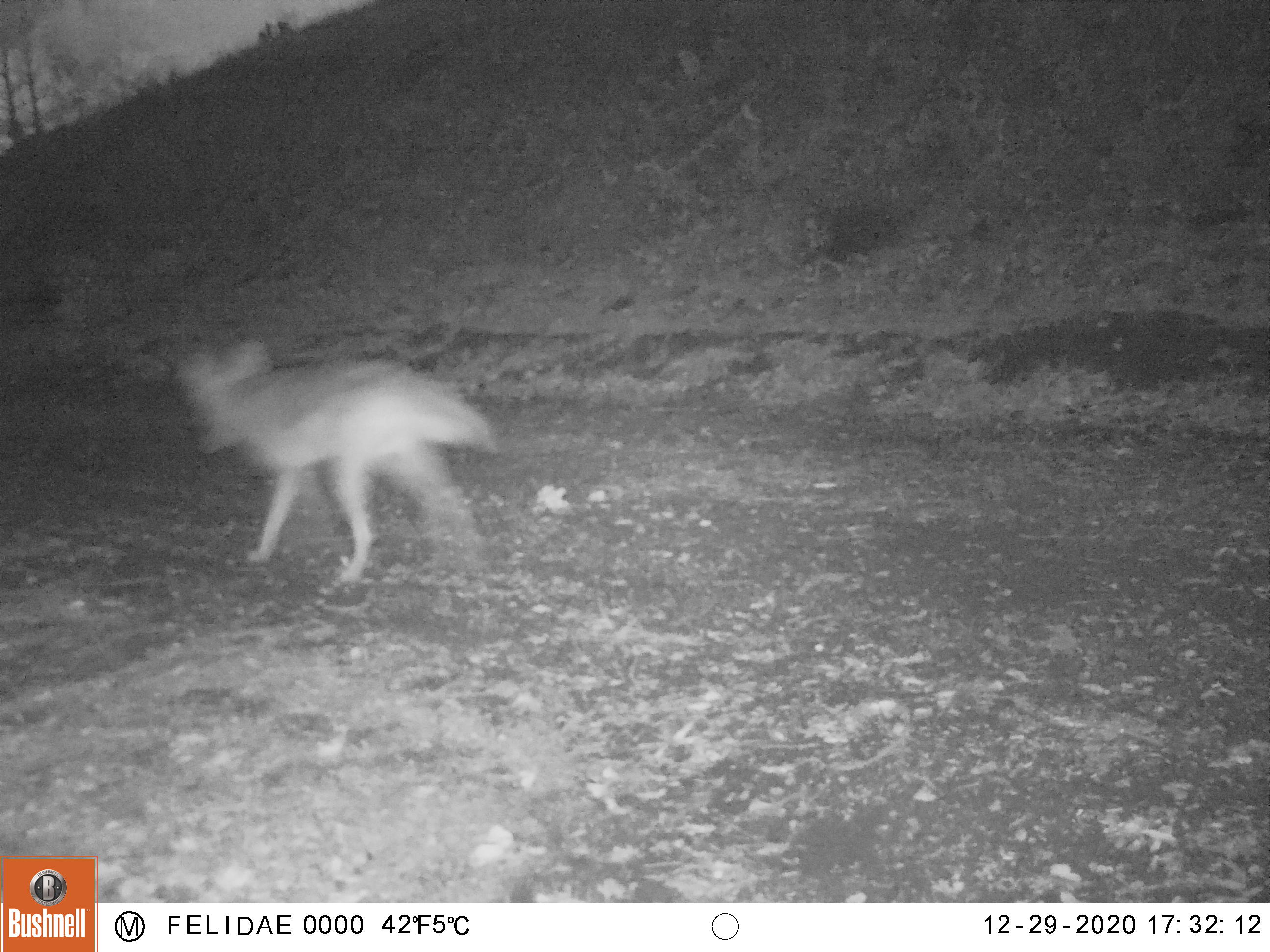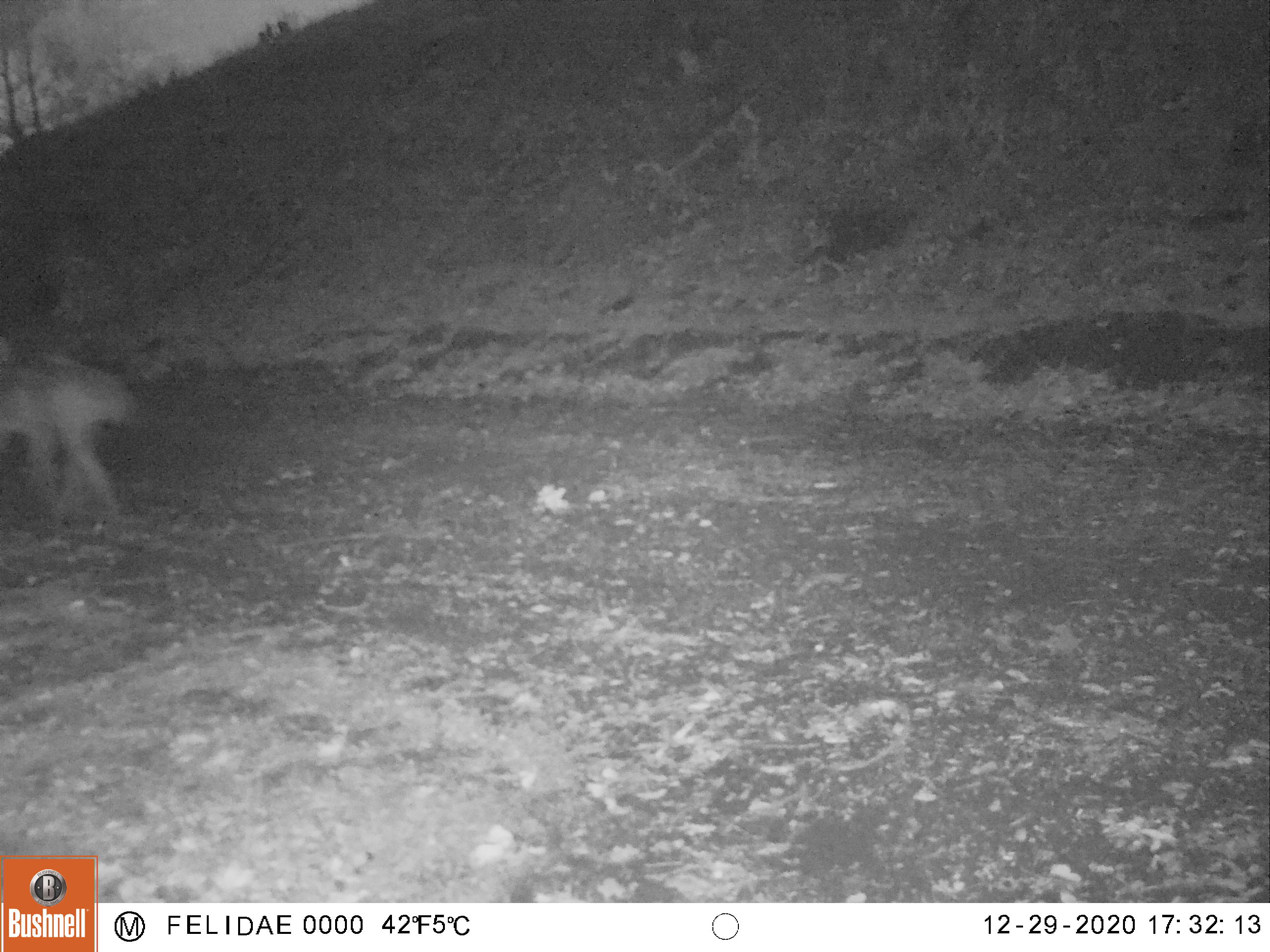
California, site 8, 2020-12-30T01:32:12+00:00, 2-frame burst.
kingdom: Animalia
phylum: Chordata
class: Mammalia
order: Carnivora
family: Canidae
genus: Canis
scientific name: Canis latrans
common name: coyote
Coyote (Canis latrans).